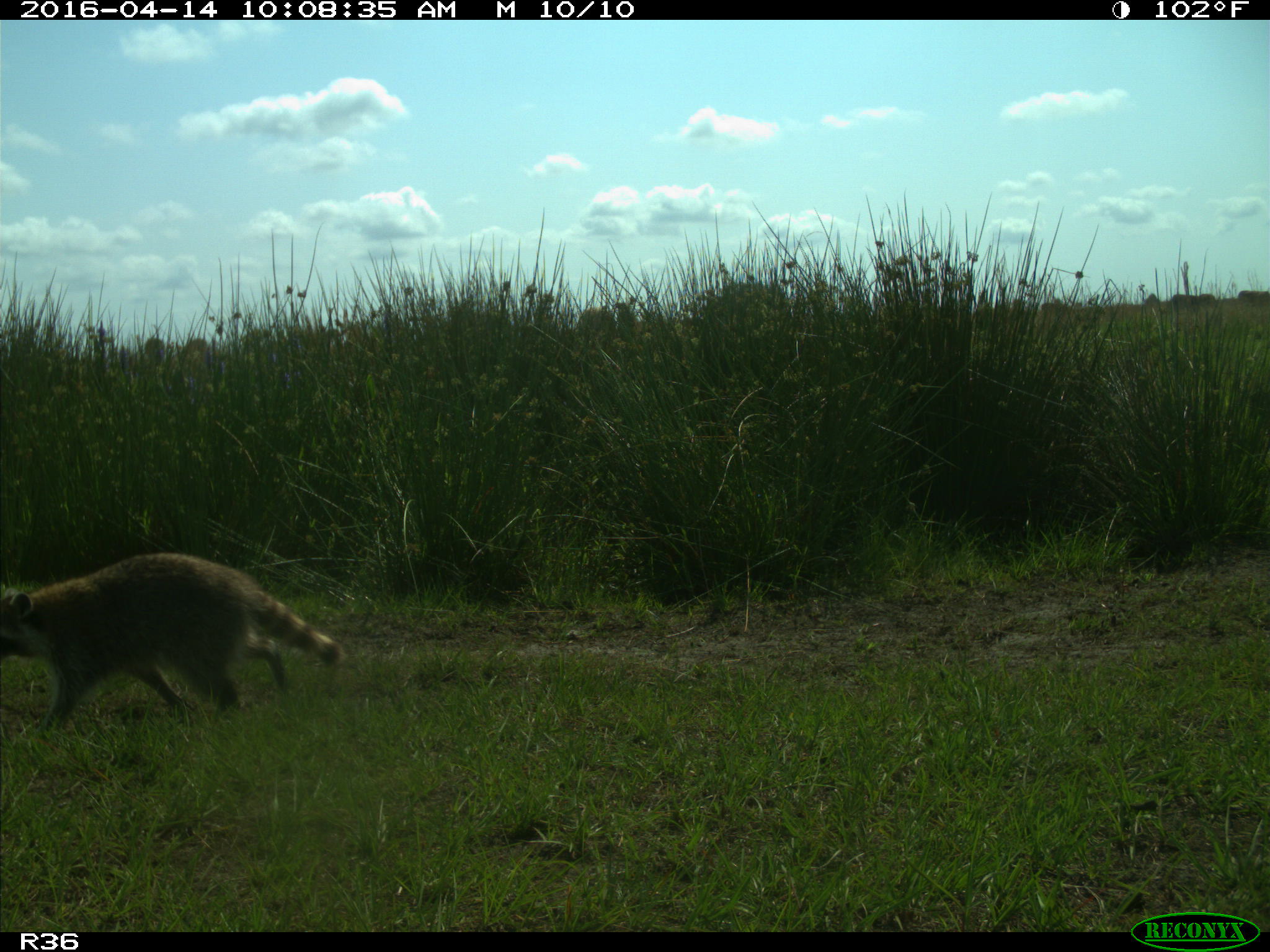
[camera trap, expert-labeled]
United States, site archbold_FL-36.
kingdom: Animalia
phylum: Chordata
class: Mammalia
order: Carnivora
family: Procyonidae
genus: Procyon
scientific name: Procyon lotor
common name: common raccoon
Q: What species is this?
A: Procyon lotor (common raccoon).